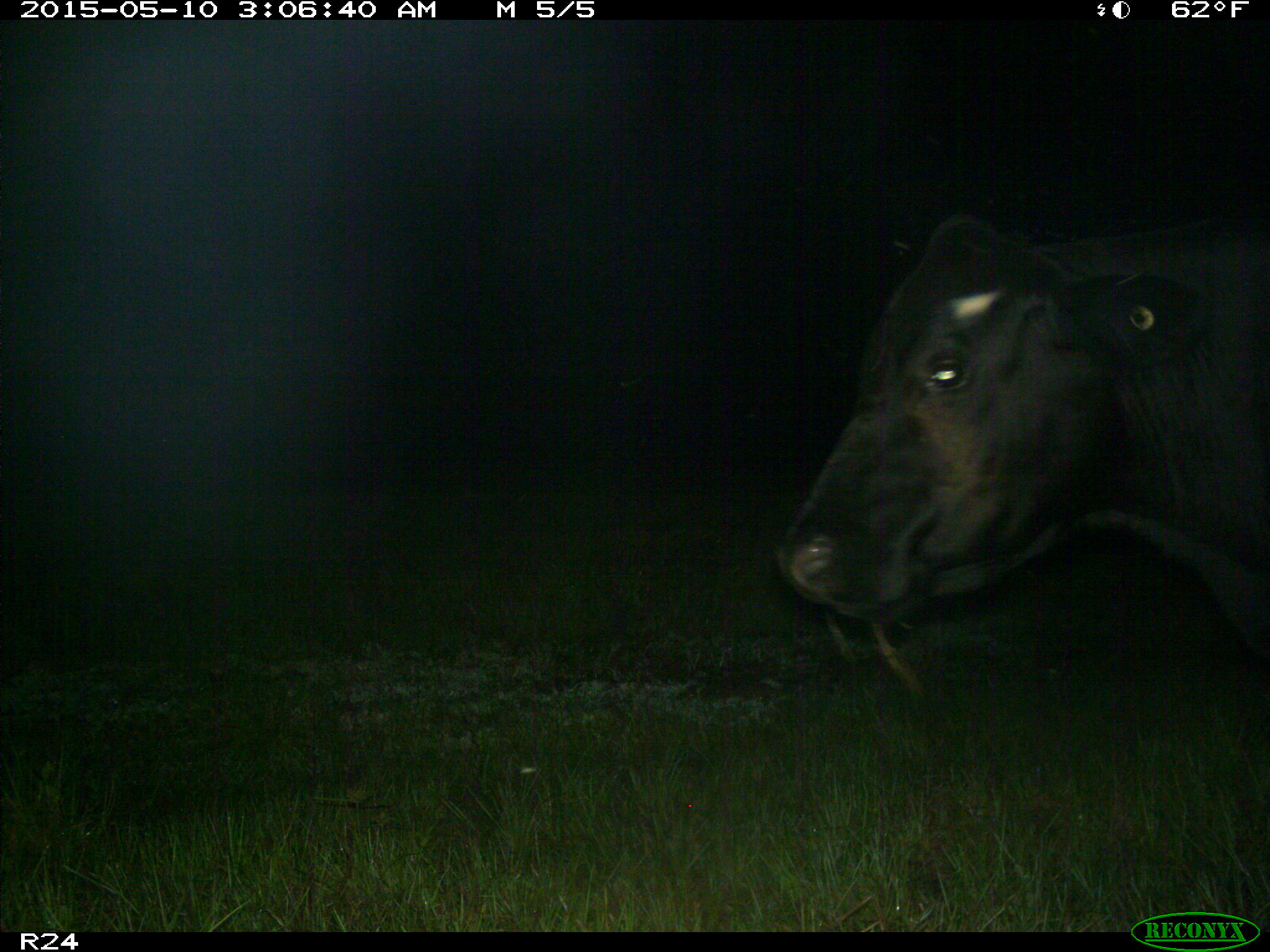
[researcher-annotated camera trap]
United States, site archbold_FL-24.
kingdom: Animalia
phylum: Chordata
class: Mammalia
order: Artiodactyla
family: Bovidae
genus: Bos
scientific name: Bos taurus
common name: domestic cow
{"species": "Bos taurus (domestic cow)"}